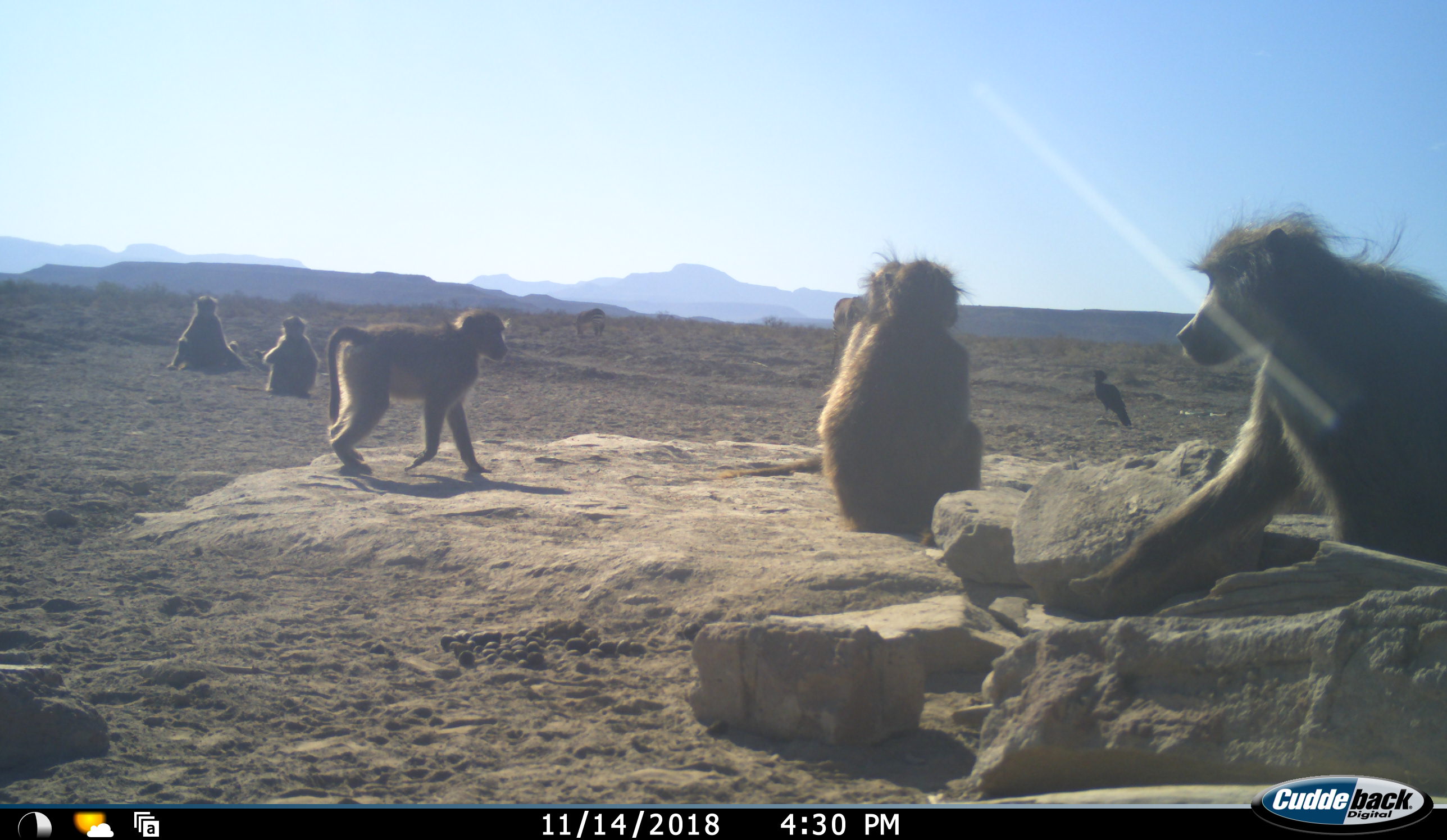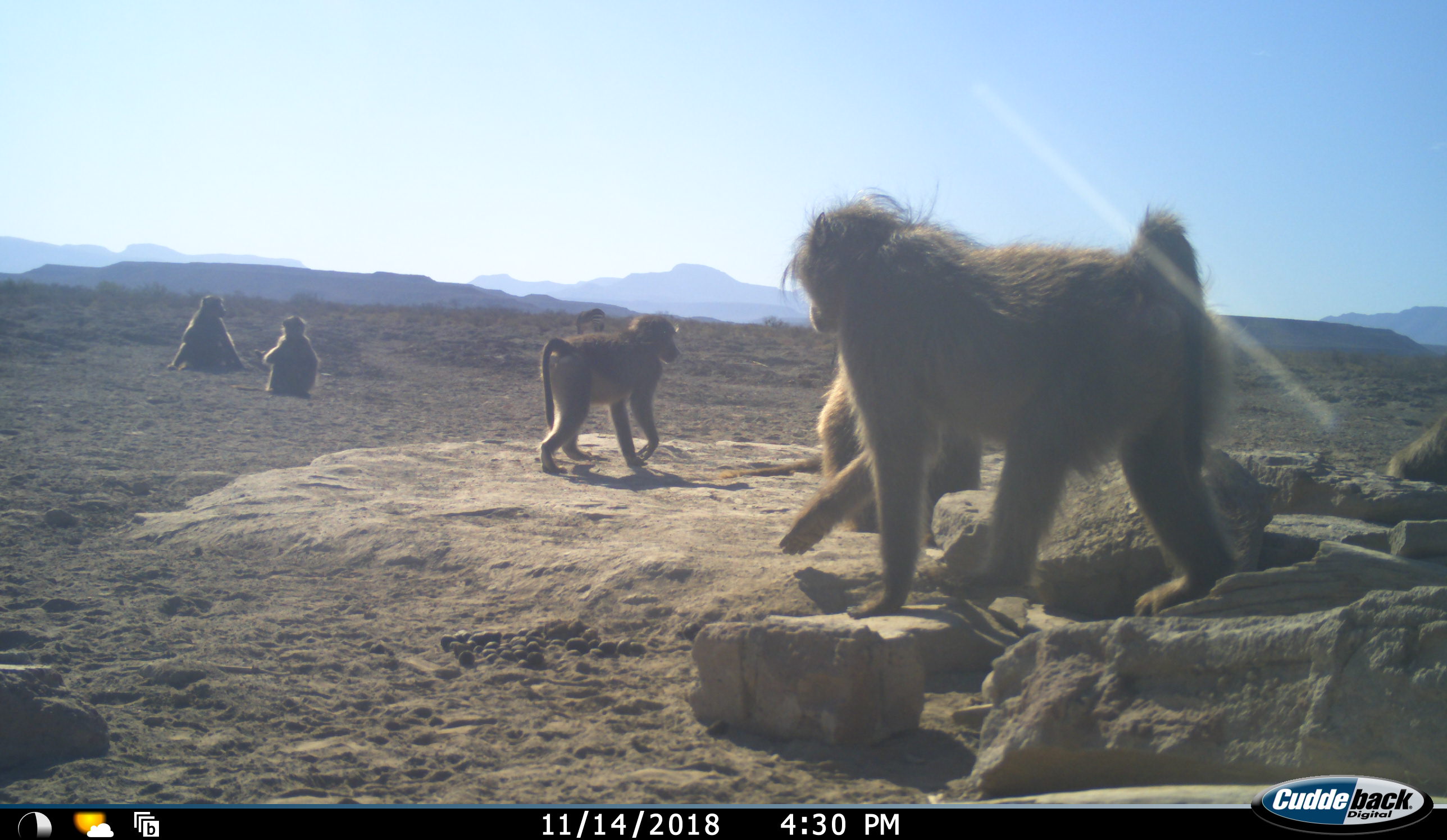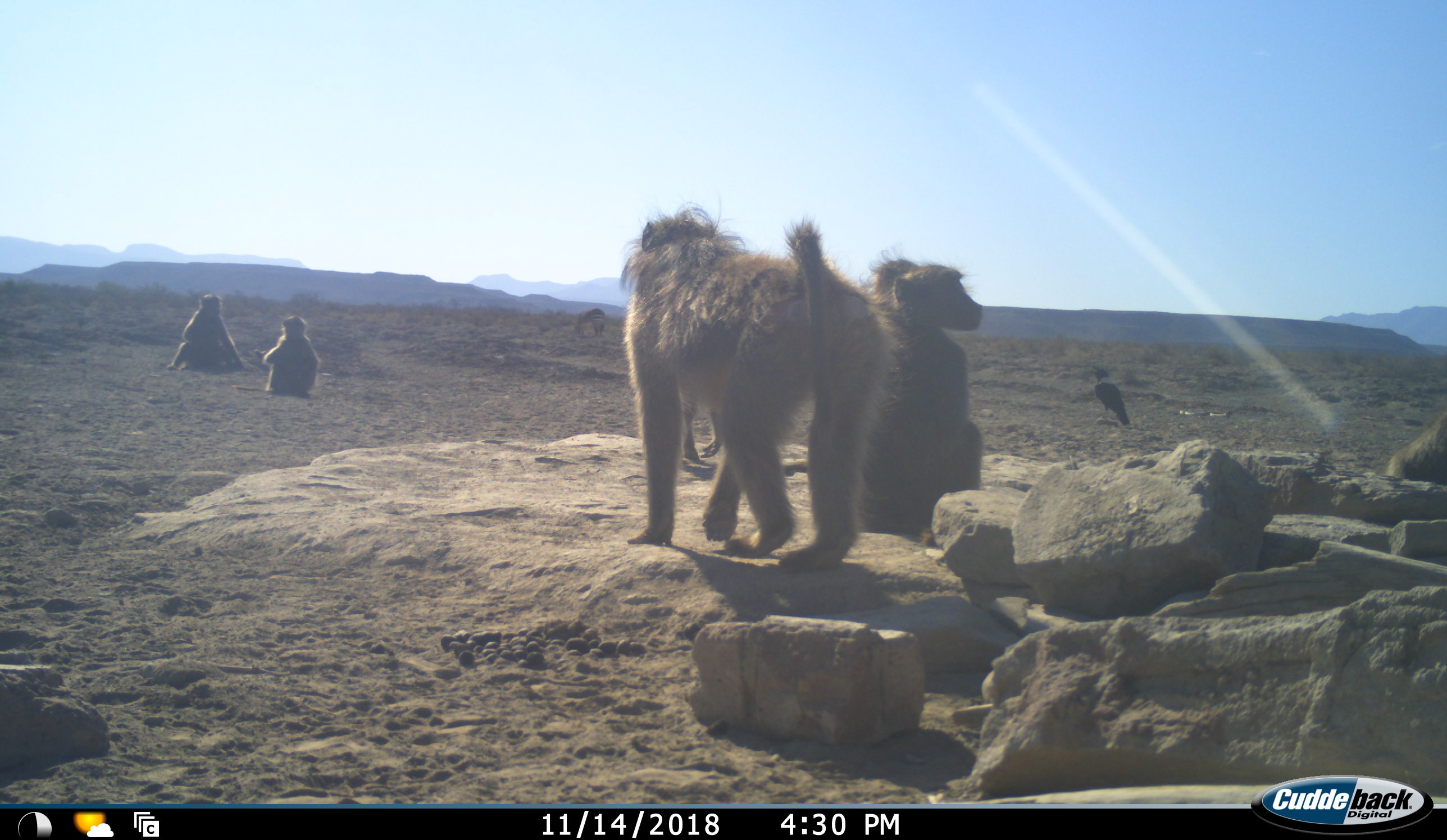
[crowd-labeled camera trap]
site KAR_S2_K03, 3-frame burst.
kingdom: Animalia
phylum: Chordata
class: Mammalia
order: Primates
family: Cercopithecidae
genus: Papio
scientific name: Papio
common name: baboon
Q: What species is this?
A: Baboon (Papio).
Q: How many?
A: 6.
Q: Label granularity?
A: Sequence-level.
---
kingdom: Animalia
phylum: Chordata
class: Aves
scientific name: Aves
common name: bird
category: birdother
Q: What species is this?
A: Birdother (bird) (Aves).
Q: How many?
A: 1.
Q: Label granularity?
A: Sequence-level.